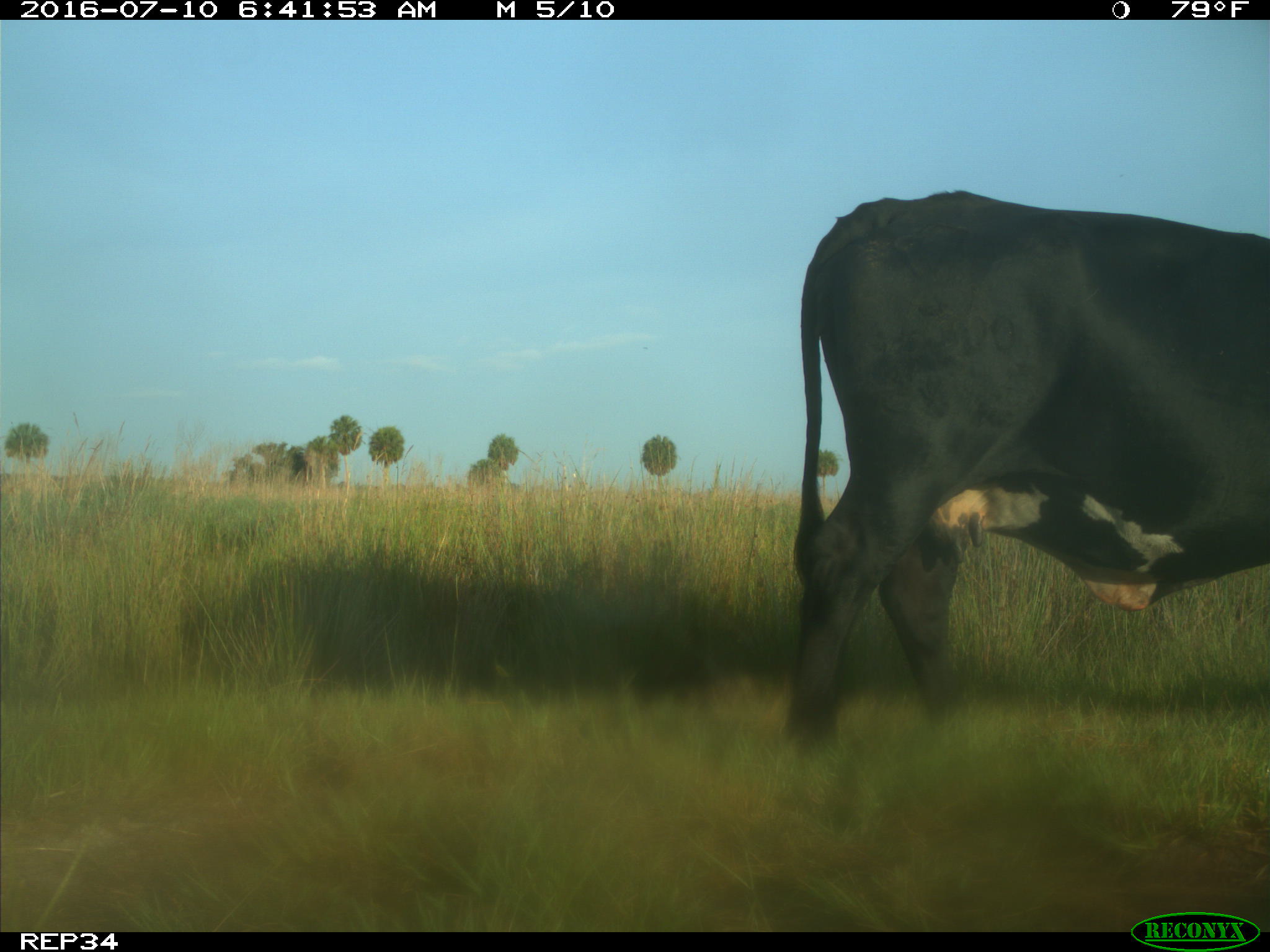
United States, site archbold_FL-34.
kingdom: Animalia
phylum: Chordata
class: Mammalia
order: Artiodactyla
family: Bovidae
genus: Bos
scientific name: Bos taurus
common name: domestic cow